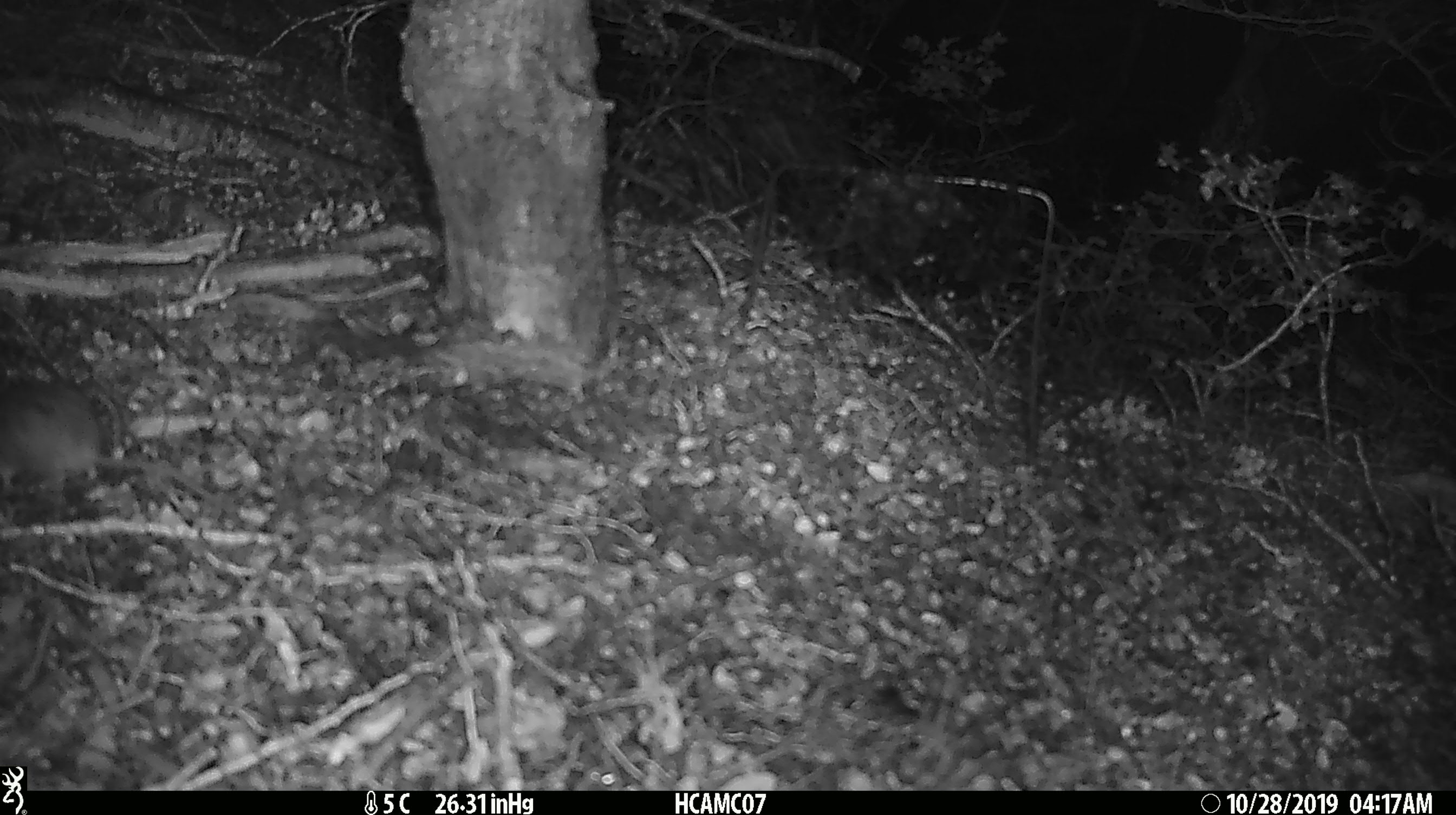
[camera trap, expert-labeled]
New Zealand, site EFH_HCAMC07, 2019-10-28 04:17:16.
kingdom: Animalia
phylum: Chordata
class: Mammalia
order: Rodentia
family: Muridae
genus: Mus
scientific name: Mus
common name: mouse